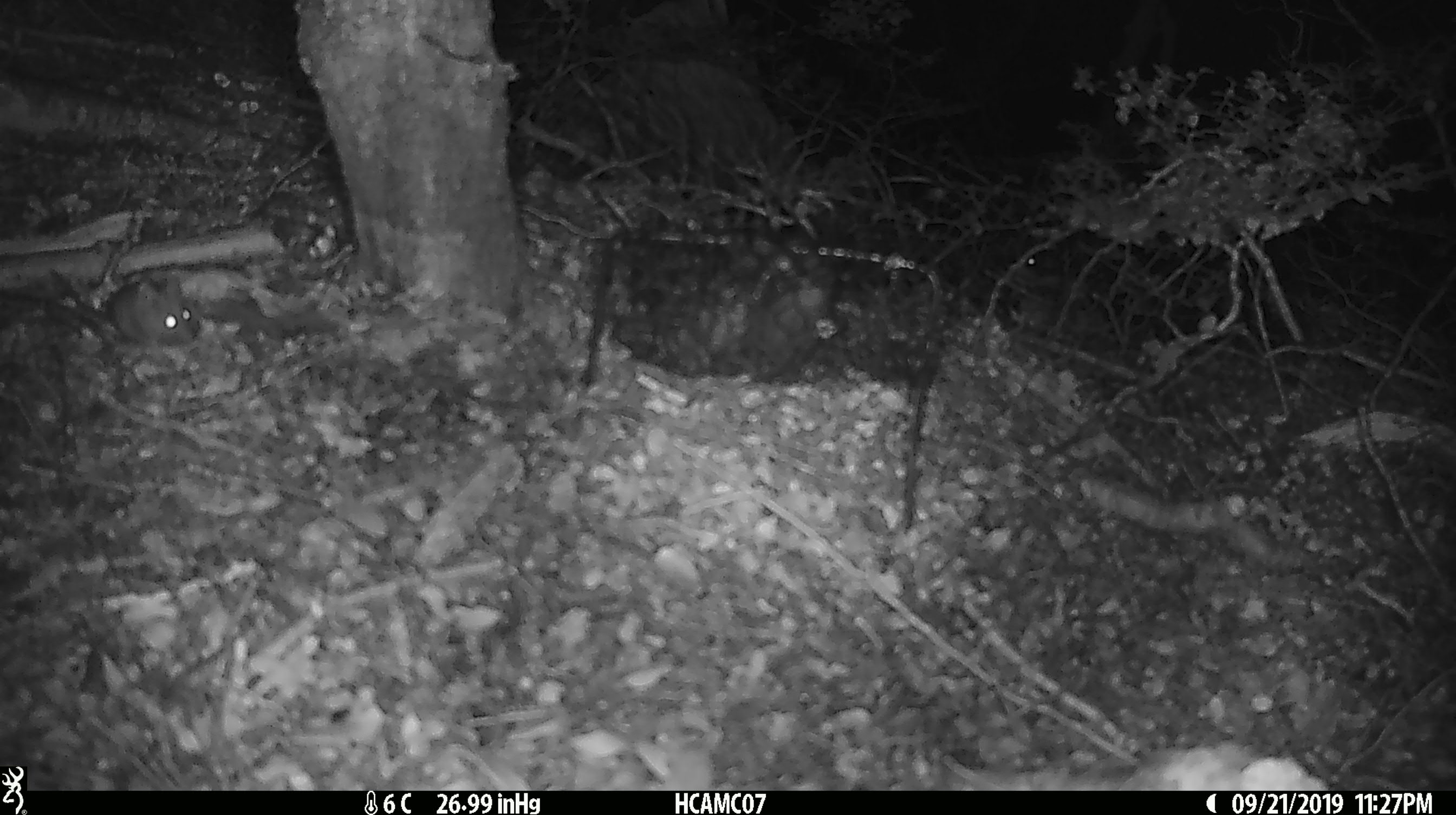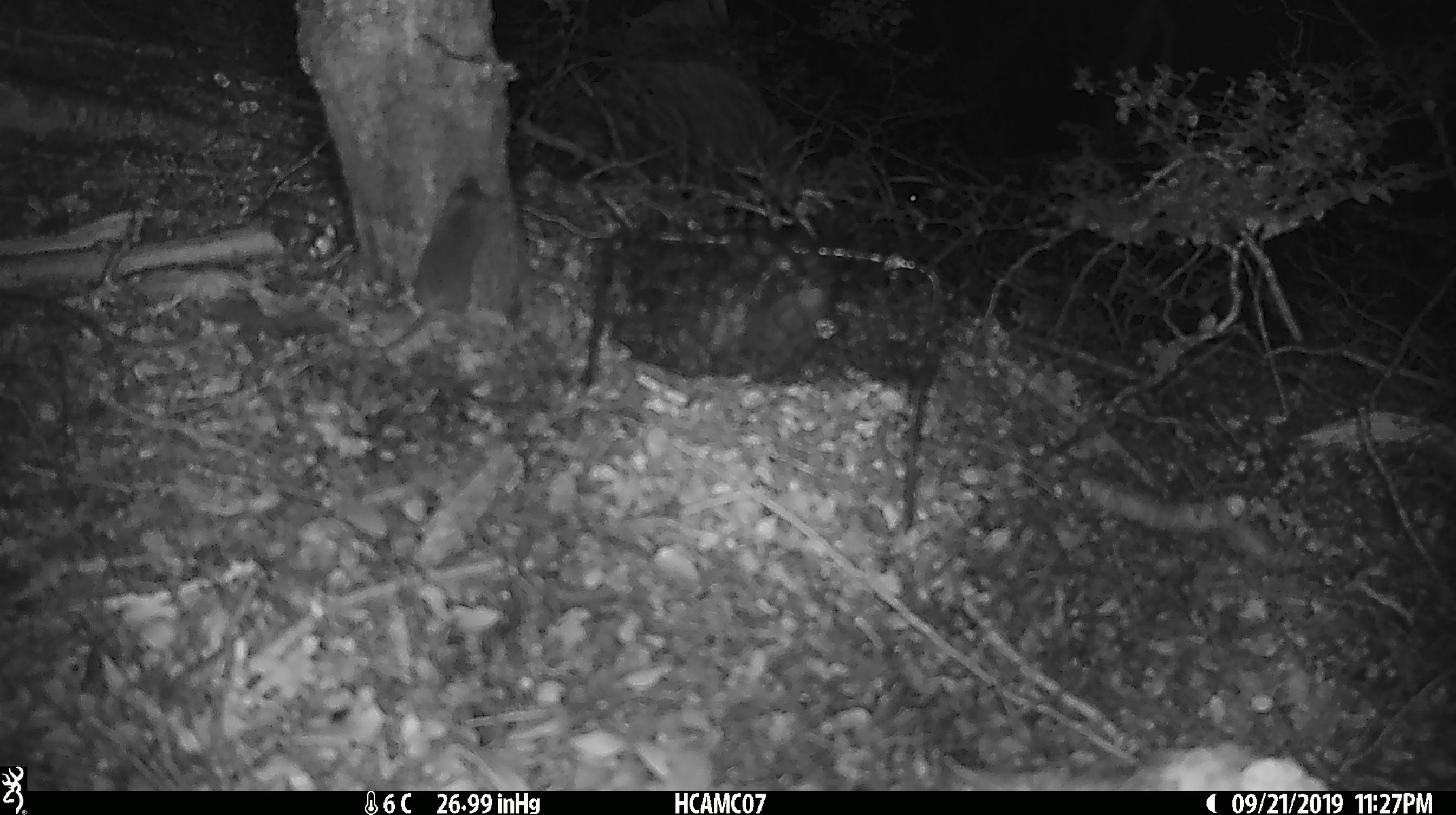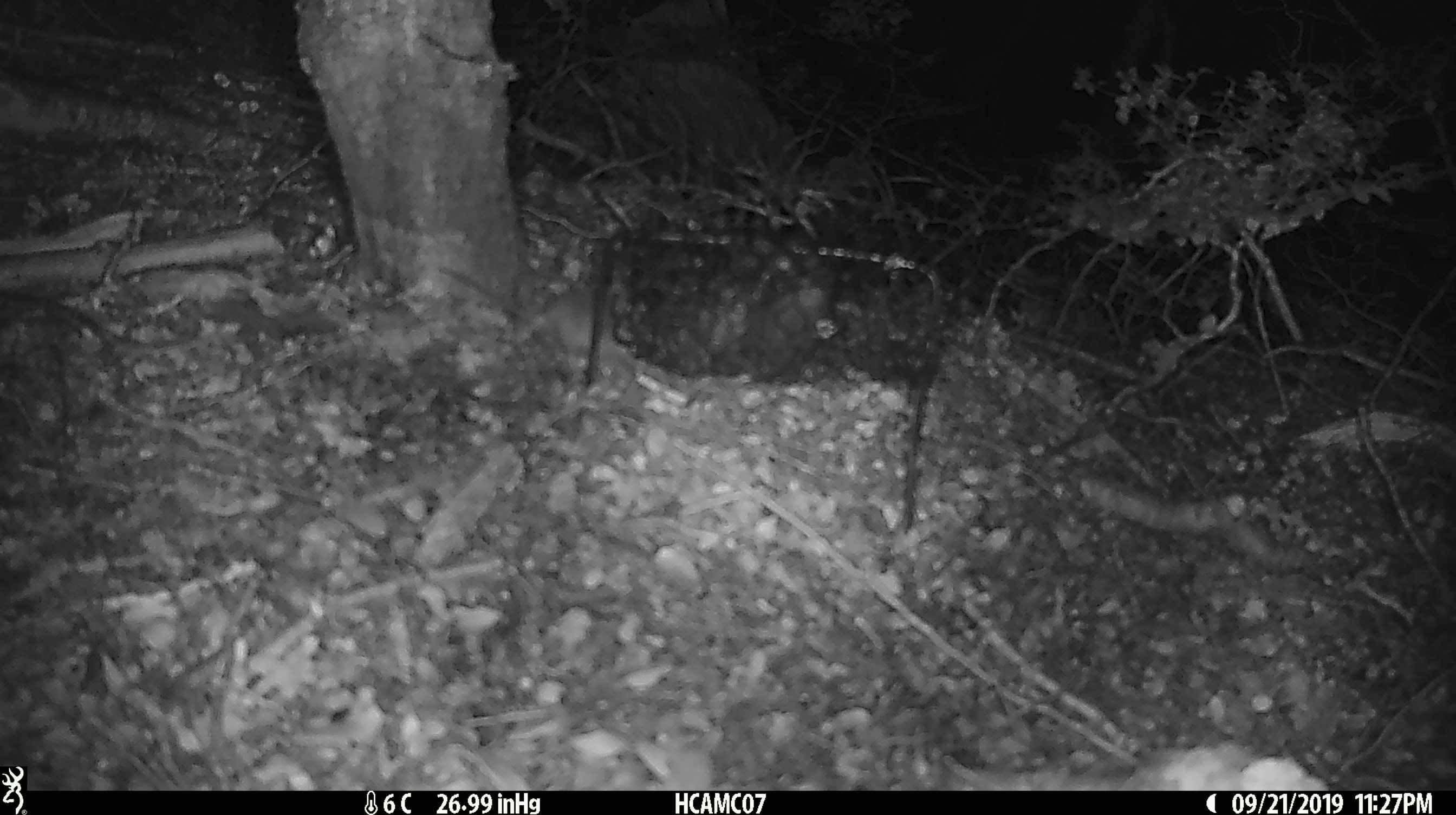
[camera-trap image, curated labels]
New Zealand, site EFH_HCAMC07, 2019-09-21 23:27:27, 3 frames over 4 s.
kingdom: Animalia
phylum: Chordata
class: Mammalia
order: Rodentia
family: Muridae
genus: Mus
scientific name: Mus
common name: mouse